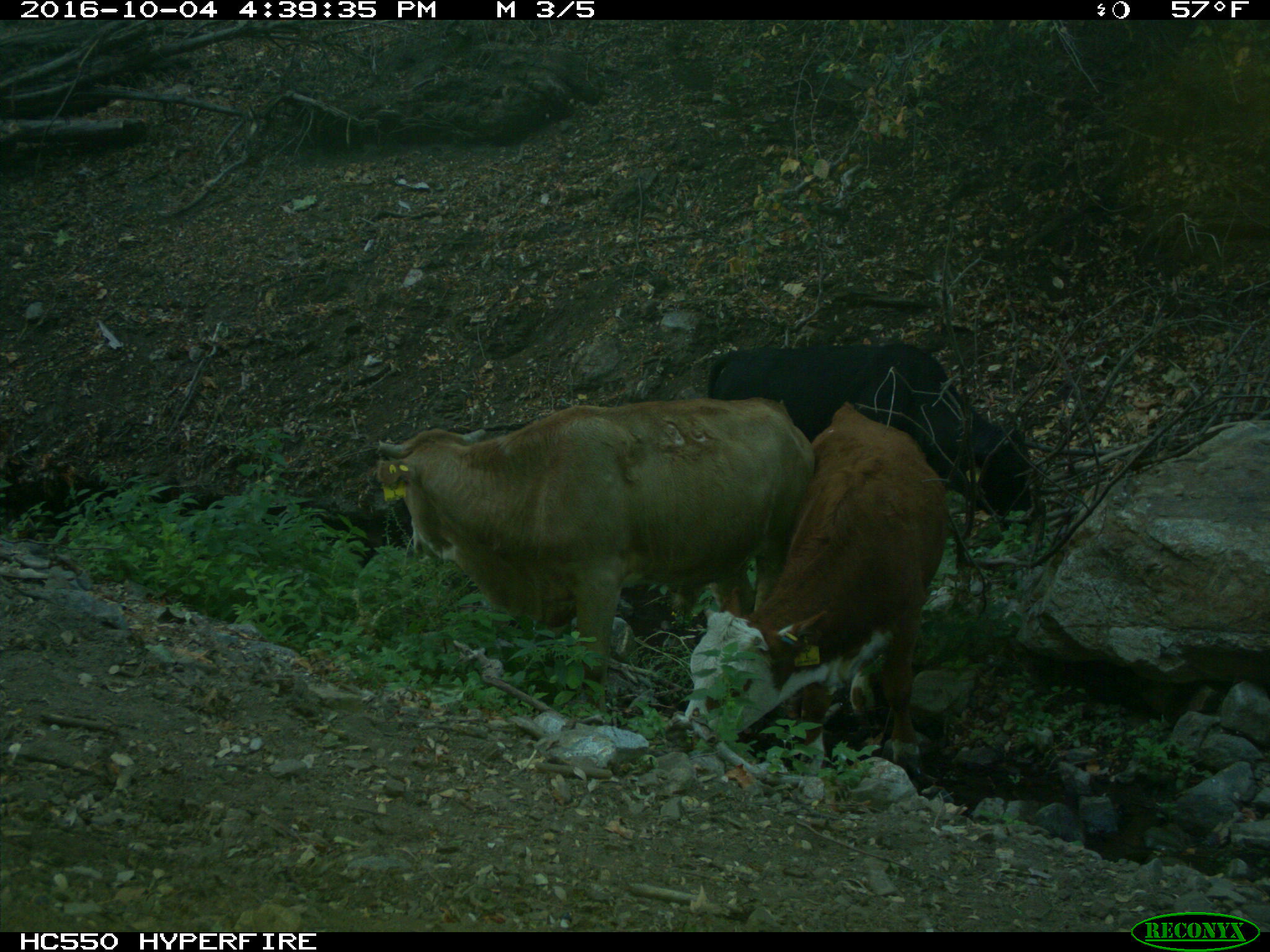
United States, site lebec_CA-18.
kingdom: Animalia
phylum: Chordata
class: Mammalia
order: Artiodactyla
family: Bovidae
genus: Bos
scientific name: Bos taurus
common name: domestic cow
Bos taurus (domestic cow).